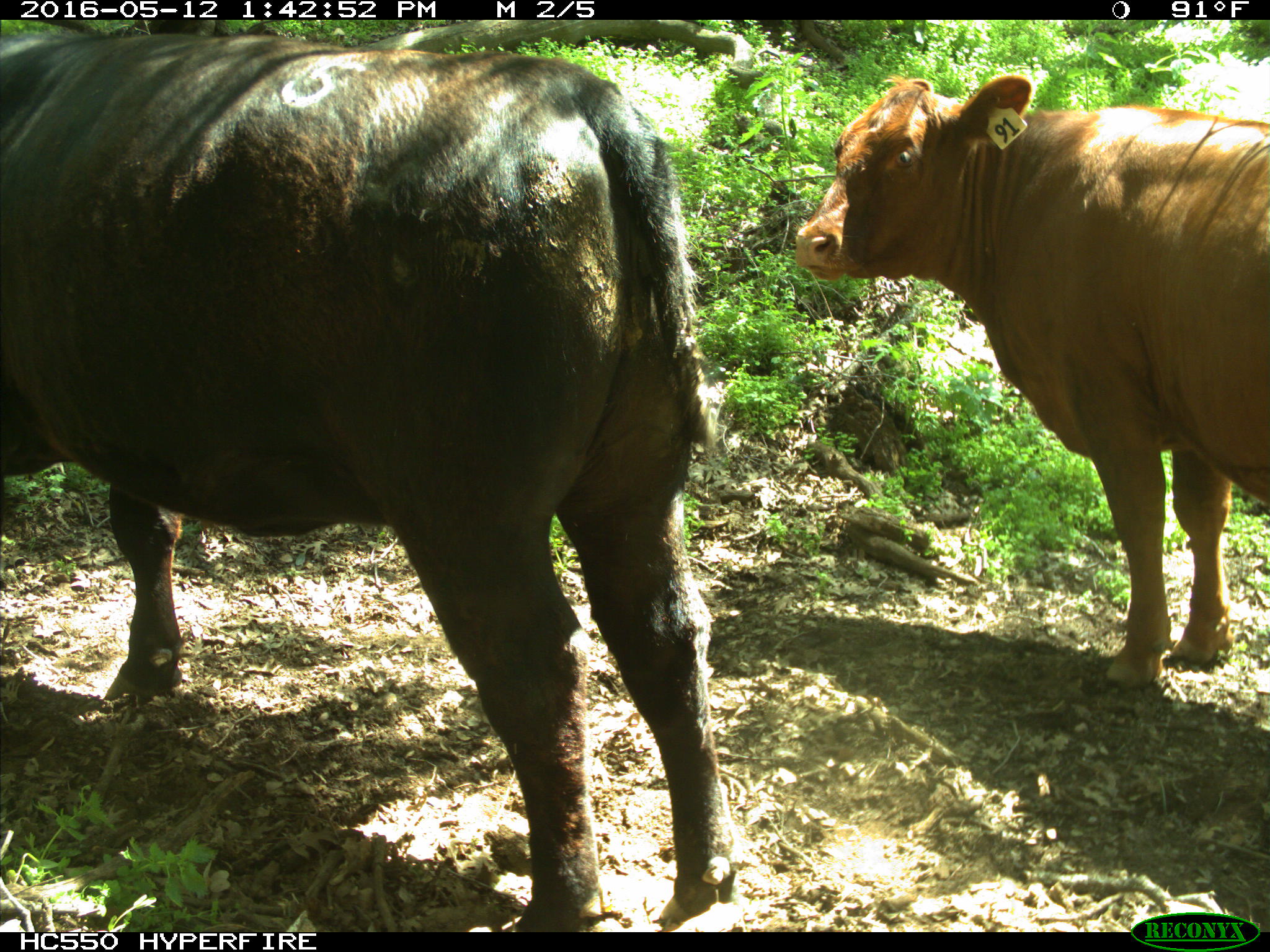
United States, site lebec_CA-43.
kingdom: Animalia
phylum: Chordata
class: Mammalia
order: Artiodactyla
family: Bovidae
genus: Bos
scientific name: Bos taurus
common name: domestic cow